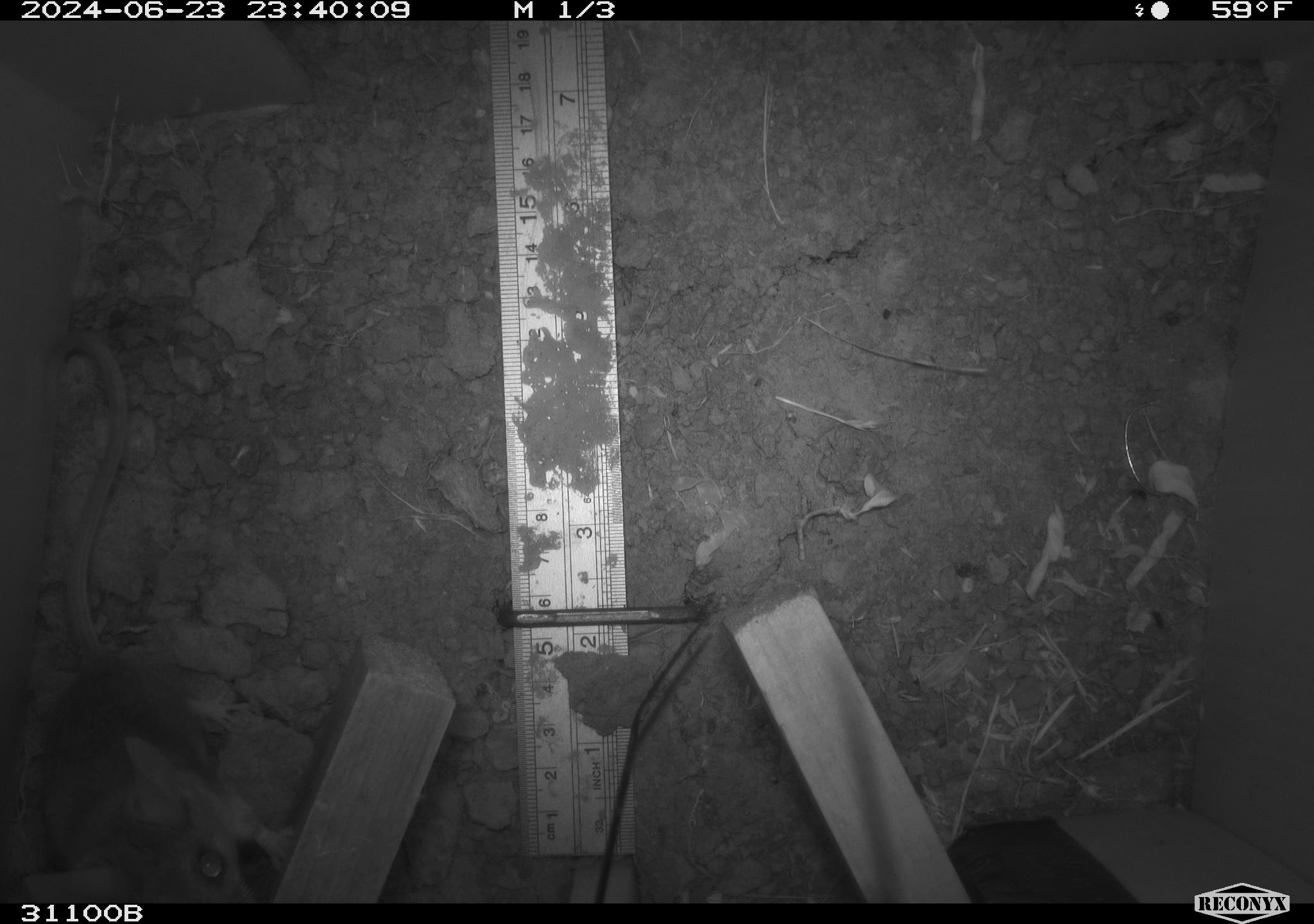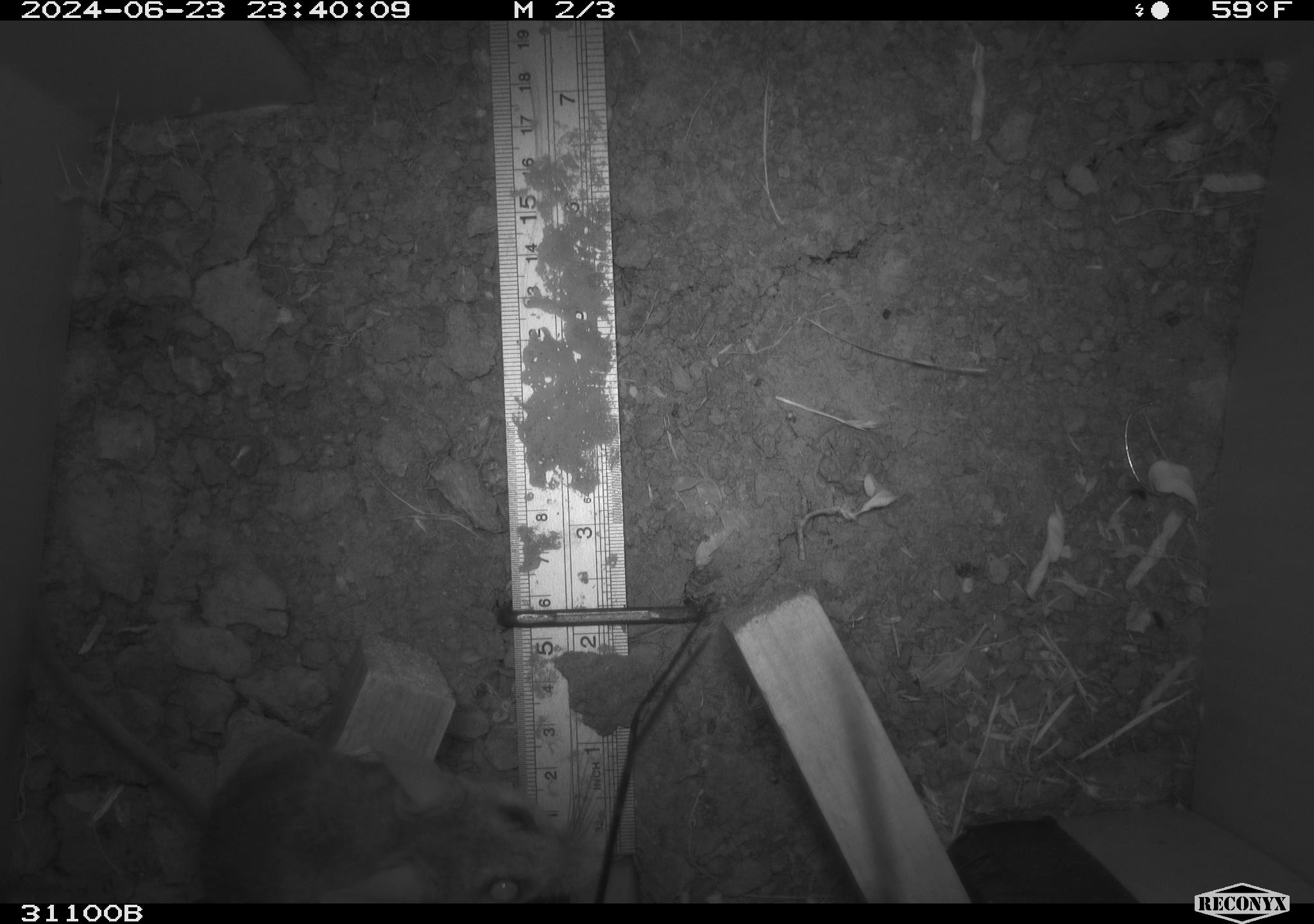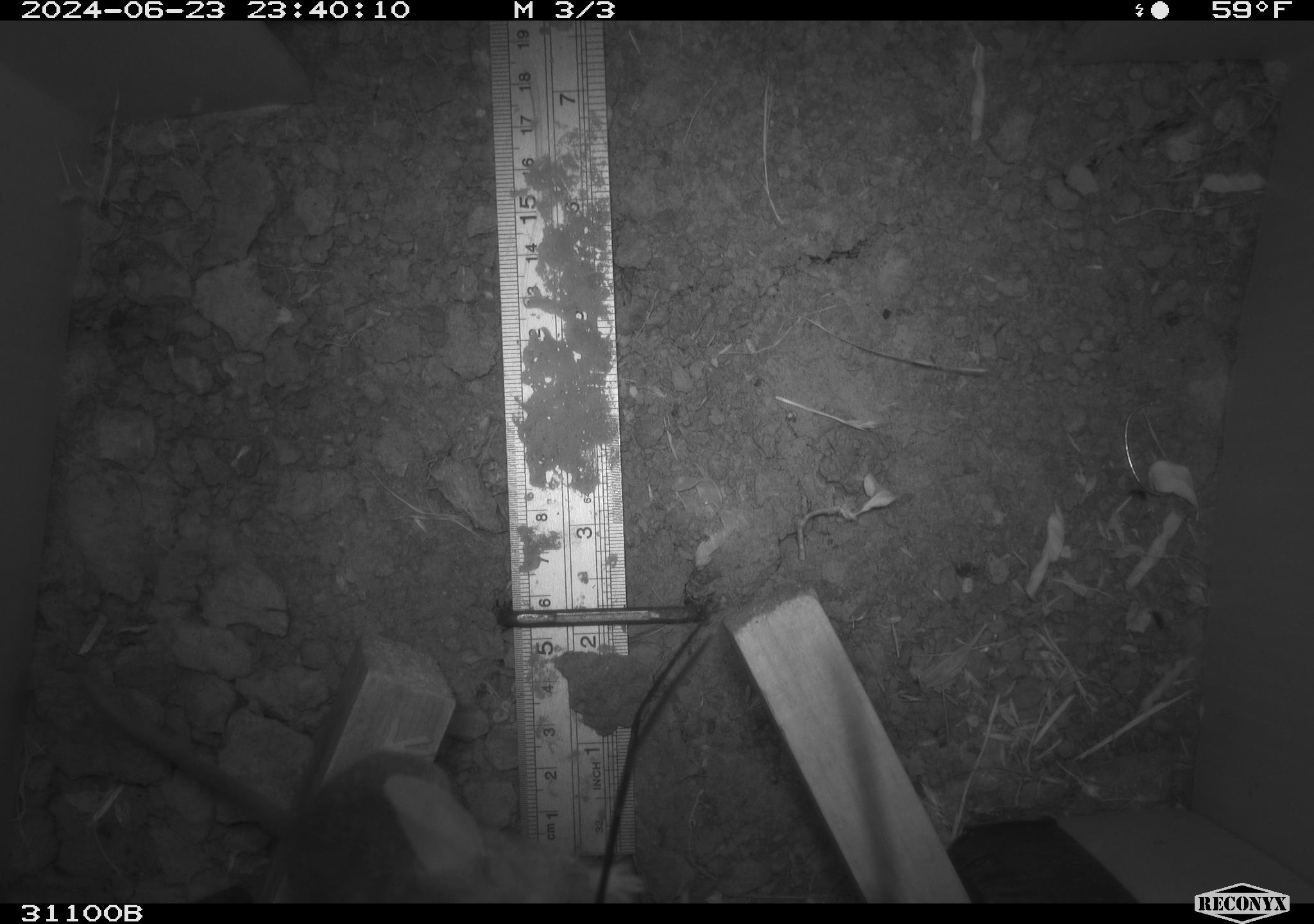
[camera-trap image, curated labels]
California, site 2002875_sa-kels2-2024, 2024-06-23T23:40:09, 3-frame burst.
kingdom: Animalia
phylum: Chordata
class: Mammalia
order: Rodentia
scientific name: Rodentia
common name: rodent